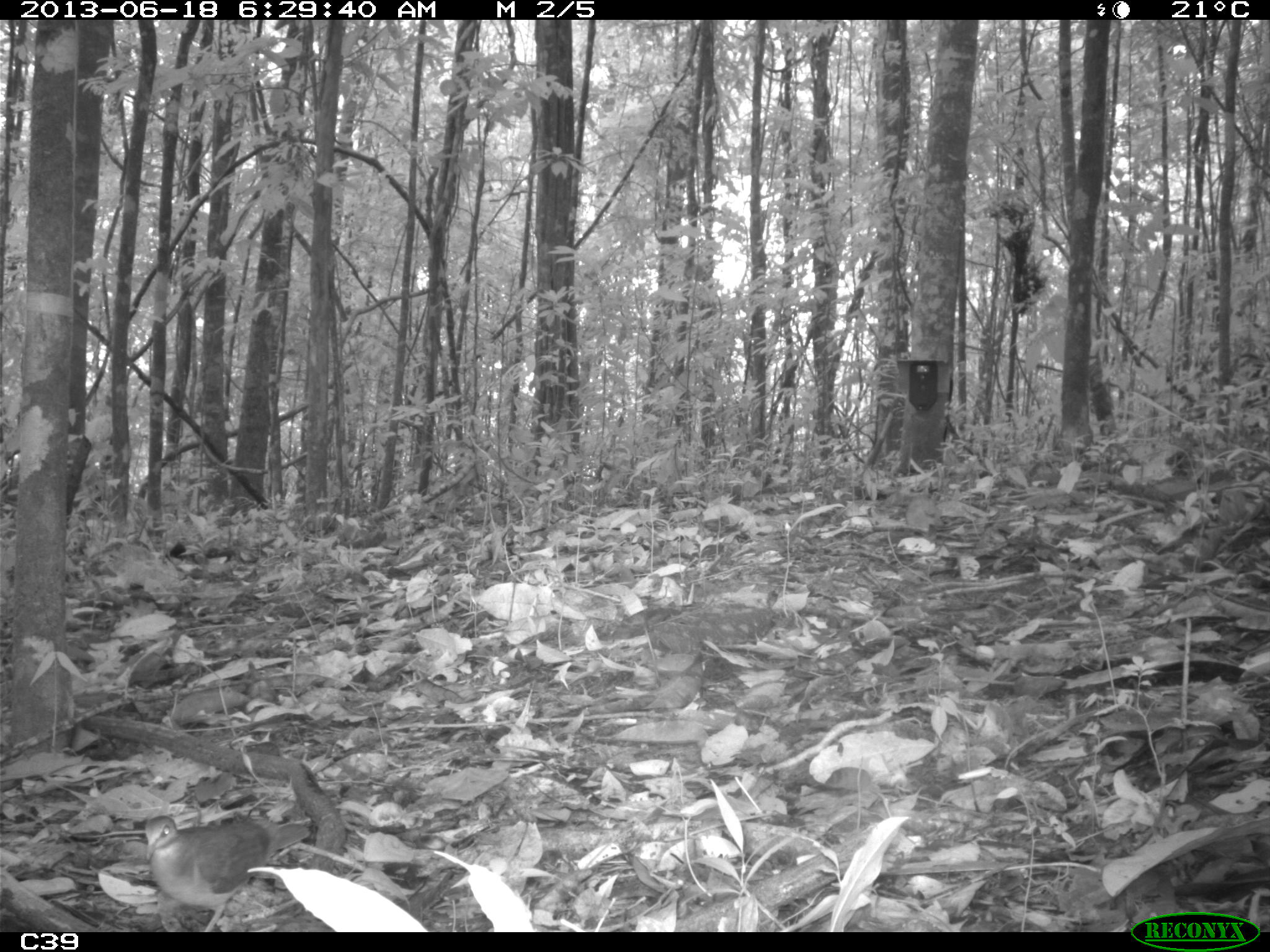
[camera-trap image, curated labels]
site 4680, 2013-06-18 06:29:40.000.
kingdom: Animalia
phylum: Chordata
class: Aves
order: Columbiformes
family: Columbidae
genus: Geotrygon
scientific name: Geotrygon montana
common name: ruddy quail-dove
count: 1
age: adult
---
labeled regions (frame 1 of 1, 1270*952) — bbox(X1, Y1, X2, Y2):
geotrygon montana: bbox(143, 814, 310, 932)